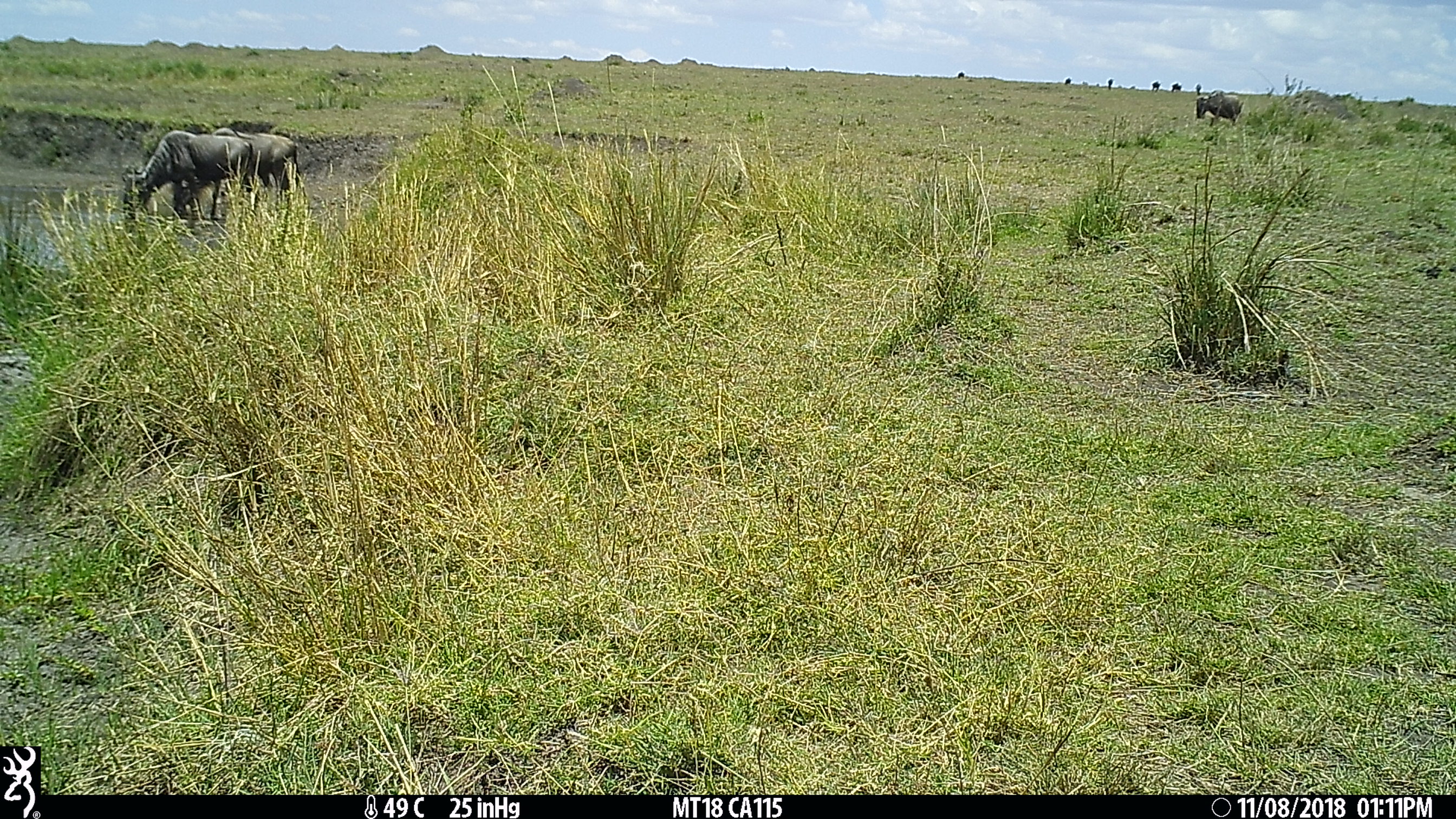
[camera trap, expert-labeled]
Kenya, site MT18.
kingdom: Animalia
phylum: Chordata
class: Mammalia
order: Artiodactyla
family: Bovidae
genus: Connochaetes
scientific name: Connochaetes taurinus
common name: blue wildebeest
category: wildebeest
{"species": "wildebeest (blue wildebeest) (Connochaetes taurinus)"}